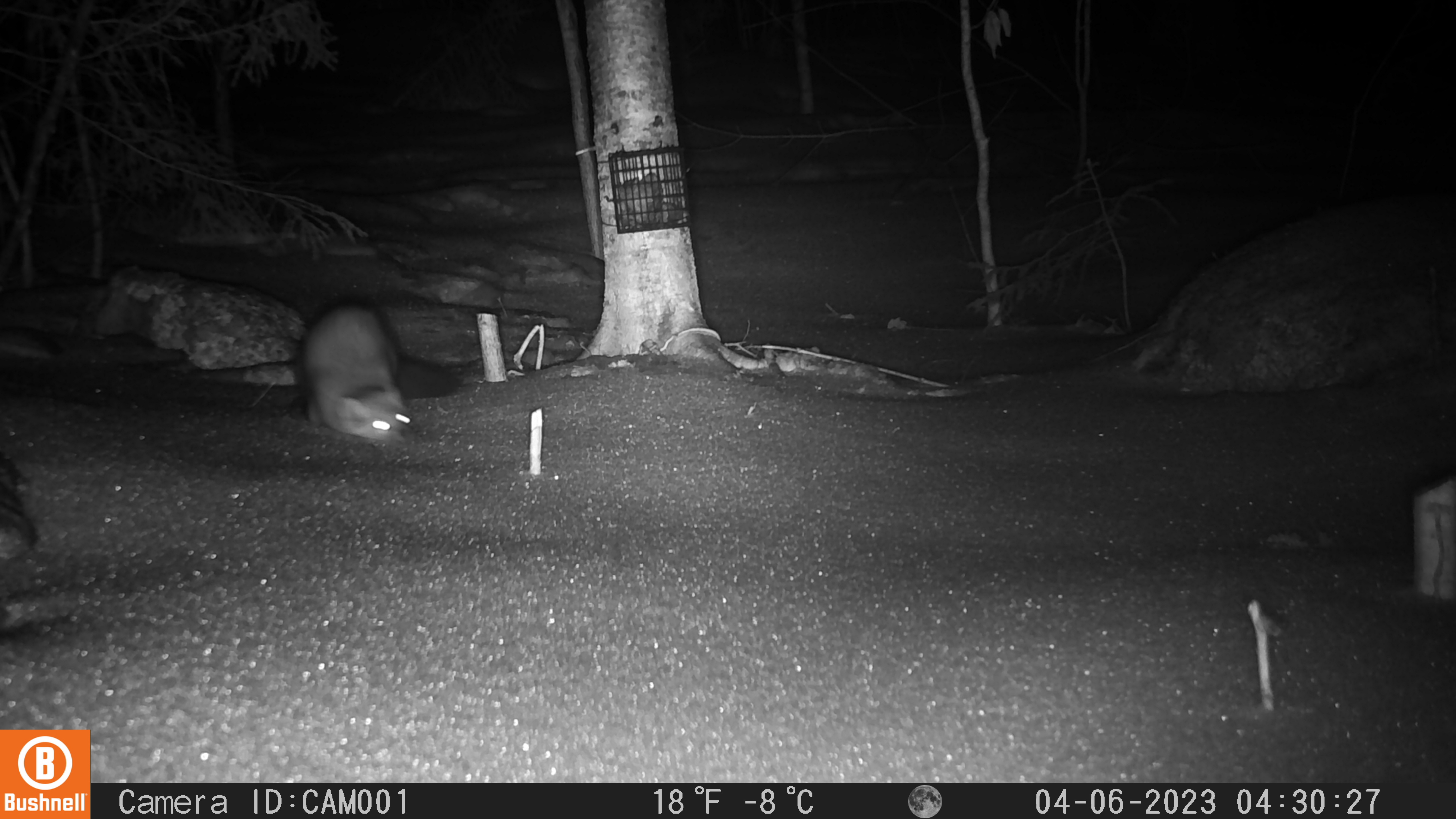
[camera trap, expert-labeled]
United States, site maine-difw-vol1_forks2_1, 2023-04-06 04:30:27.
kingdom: Animalia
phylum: Chordata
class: Mammalia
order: Carnivora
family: Mustelidae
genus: Martes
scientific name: Martes americana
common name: american marten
American marten (Martes americana).